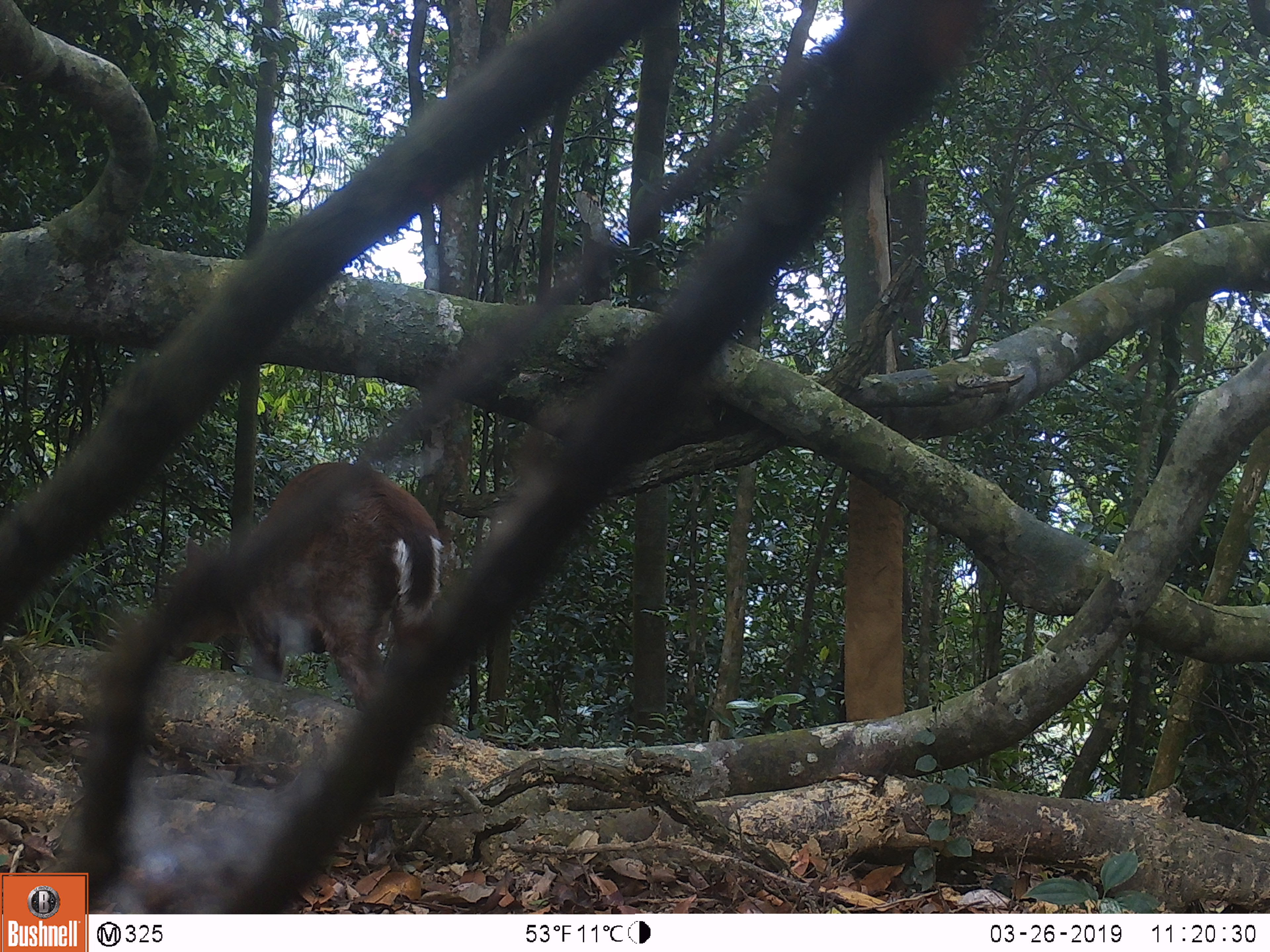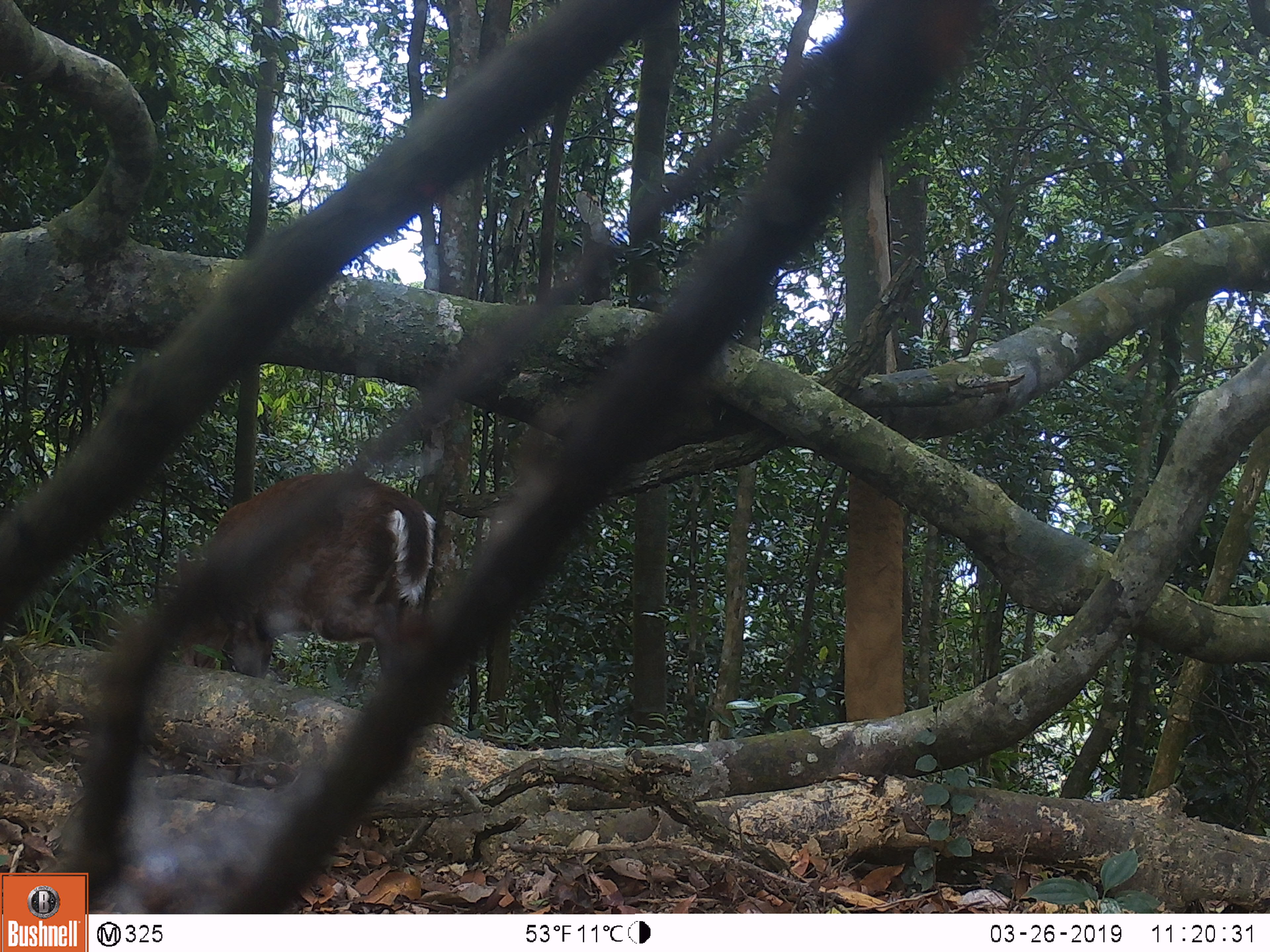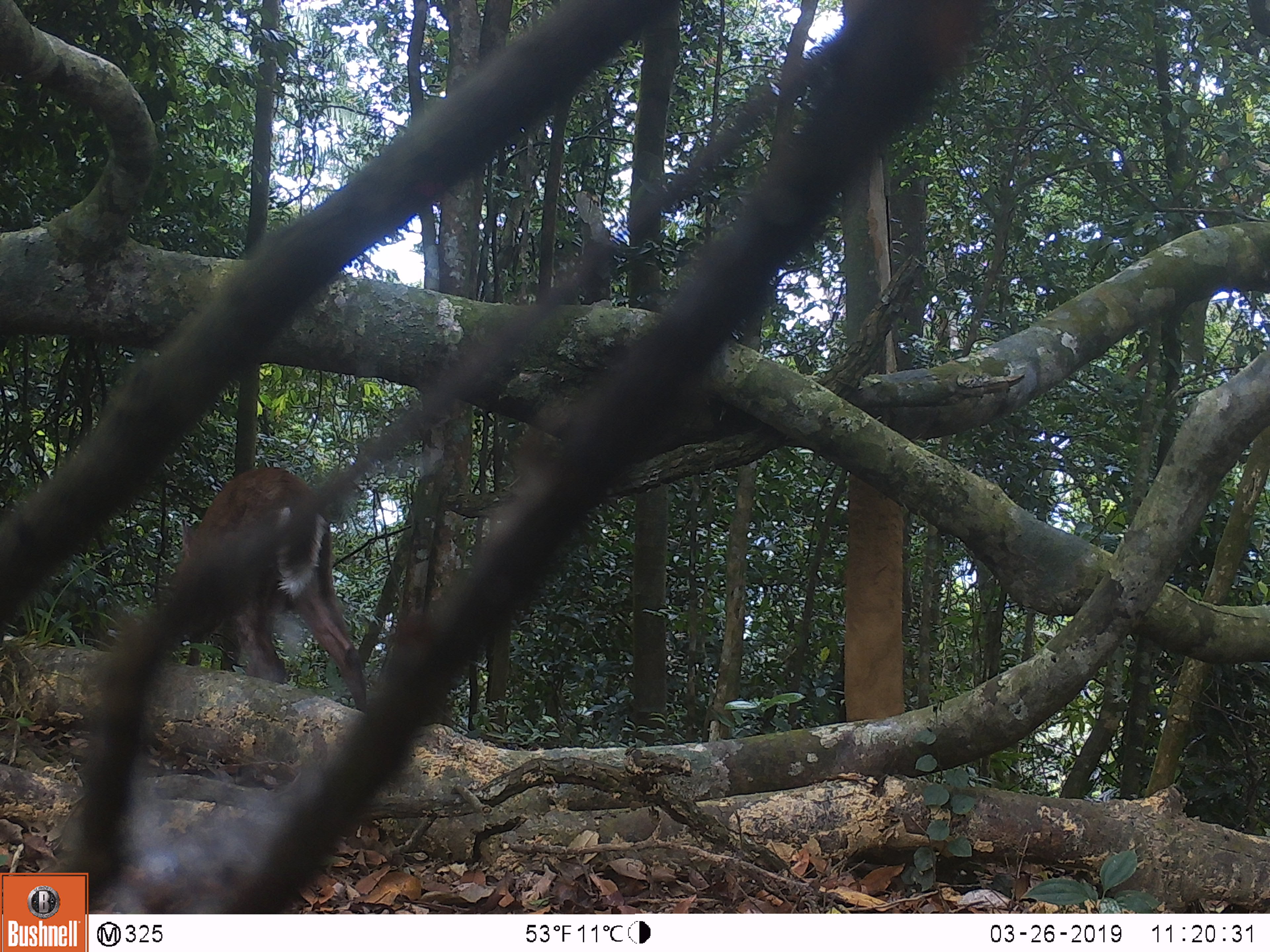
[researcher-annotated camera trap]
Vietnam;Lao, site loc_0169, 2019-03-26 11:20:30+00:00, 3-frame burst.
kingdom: Animalia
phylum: Chordata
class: Mammalia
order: Artiodactyla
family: Cervidae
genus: Muntiacus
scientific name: Muntiacus rooseveltorum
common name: roosevelt's muntjac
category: roosevelts muntjac group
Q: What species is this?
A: Roosevelts muntjac group (roosevelt's muntjac) (Muntiacus rooseveltorum).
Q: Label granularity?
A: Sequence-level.